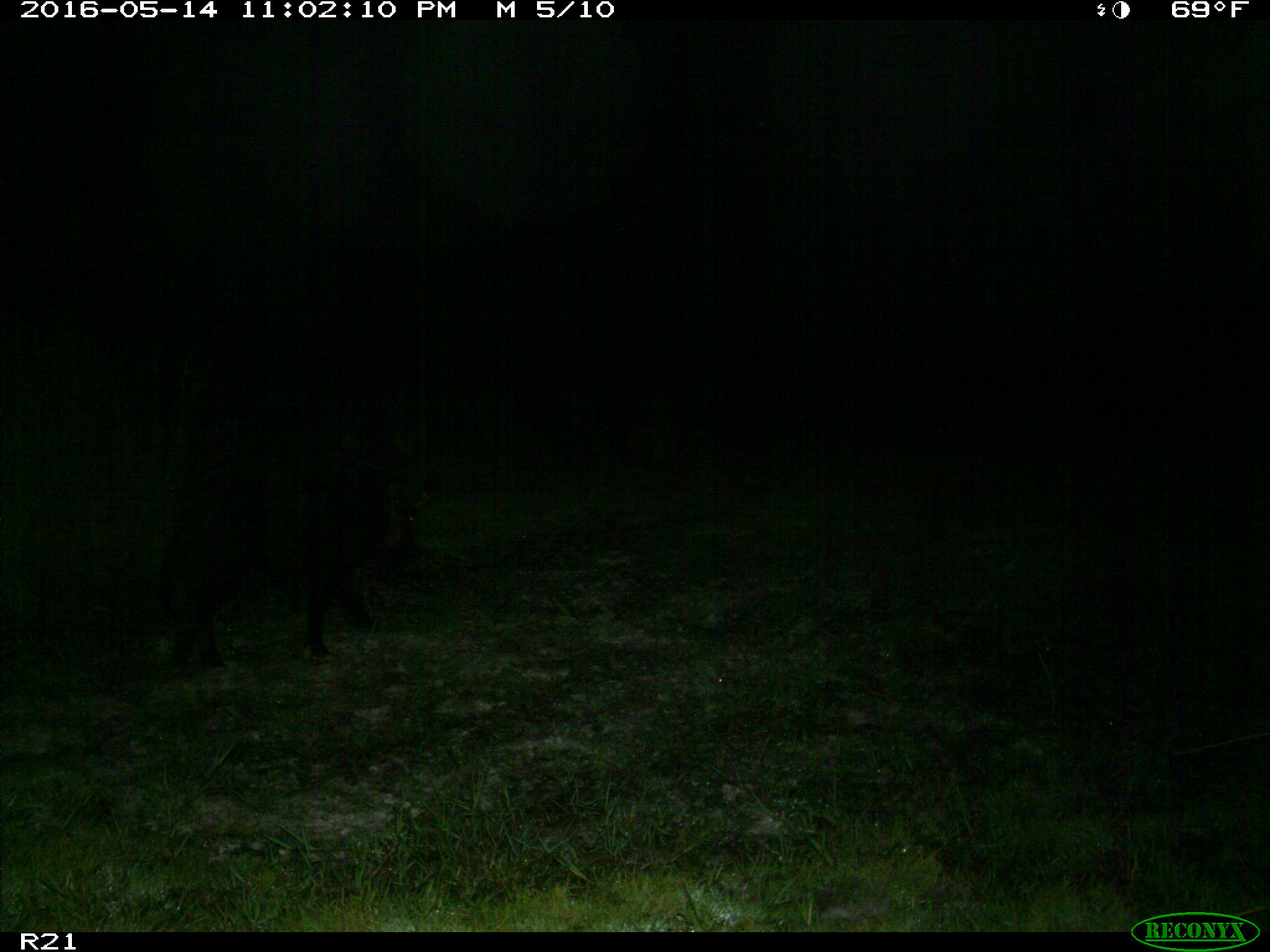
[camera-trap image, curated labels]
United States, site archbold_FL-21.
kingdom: Animalia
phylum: Chordata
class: Mammalia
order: Artiodactyla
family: Suidae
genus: Sus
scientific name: Sus scrofa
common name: wild boar